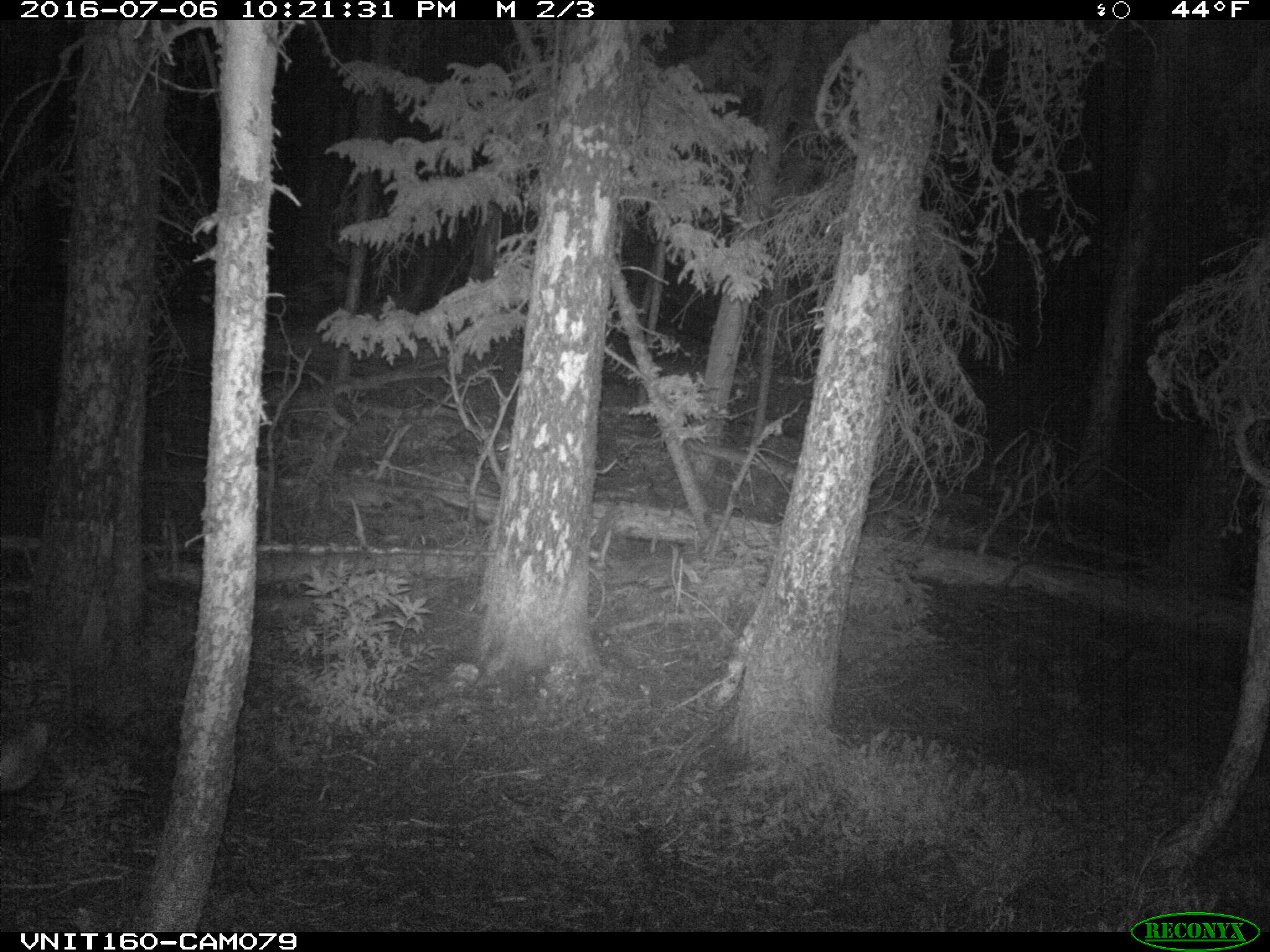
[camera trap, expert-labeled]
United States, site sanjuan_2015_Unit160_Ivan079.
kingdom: Animalia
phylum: Chordata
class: Mammalia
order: Artiodactyla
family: Cervidae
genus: Odocoileus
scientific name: Odocoileus hemionus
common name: mule deer